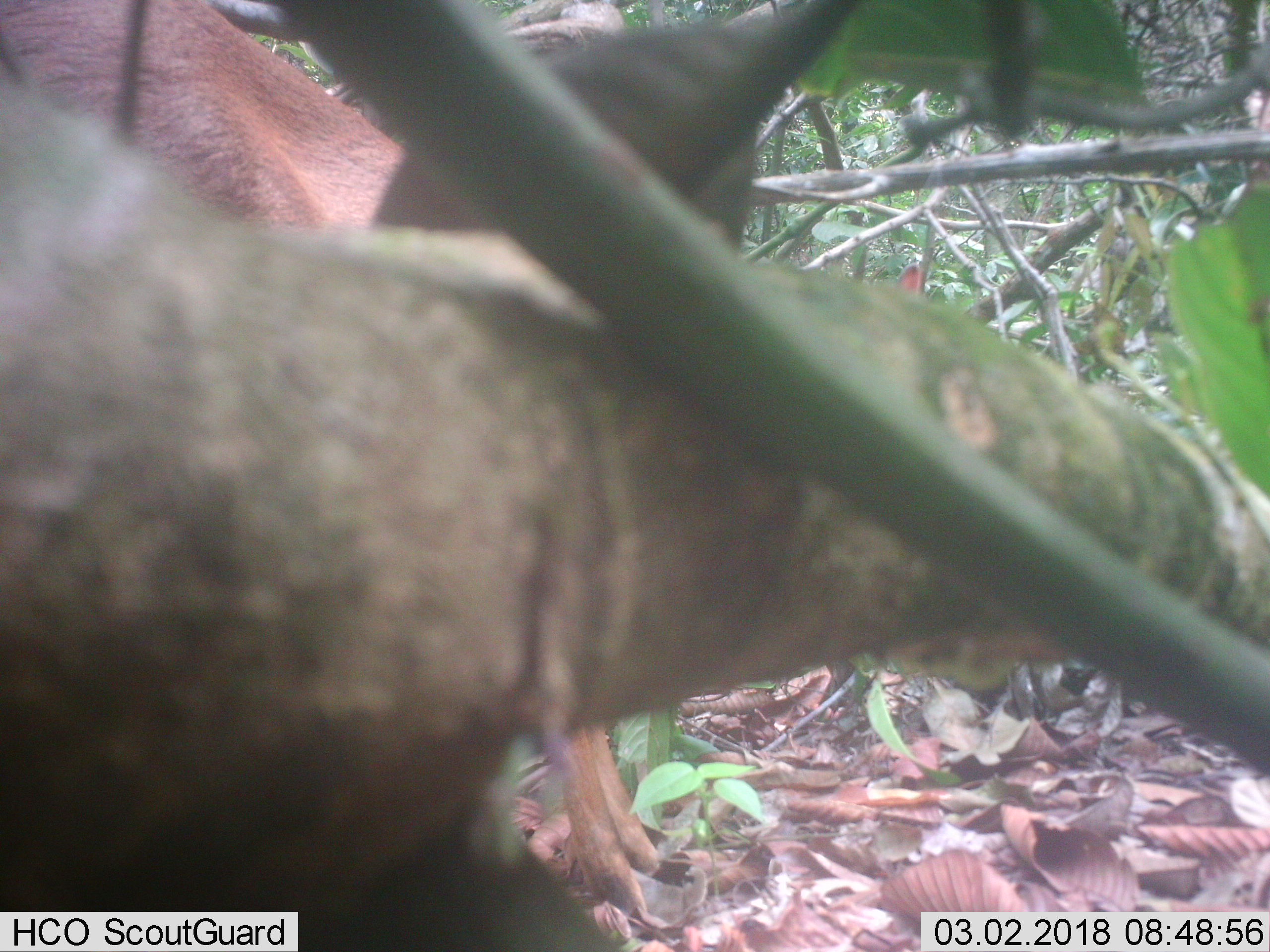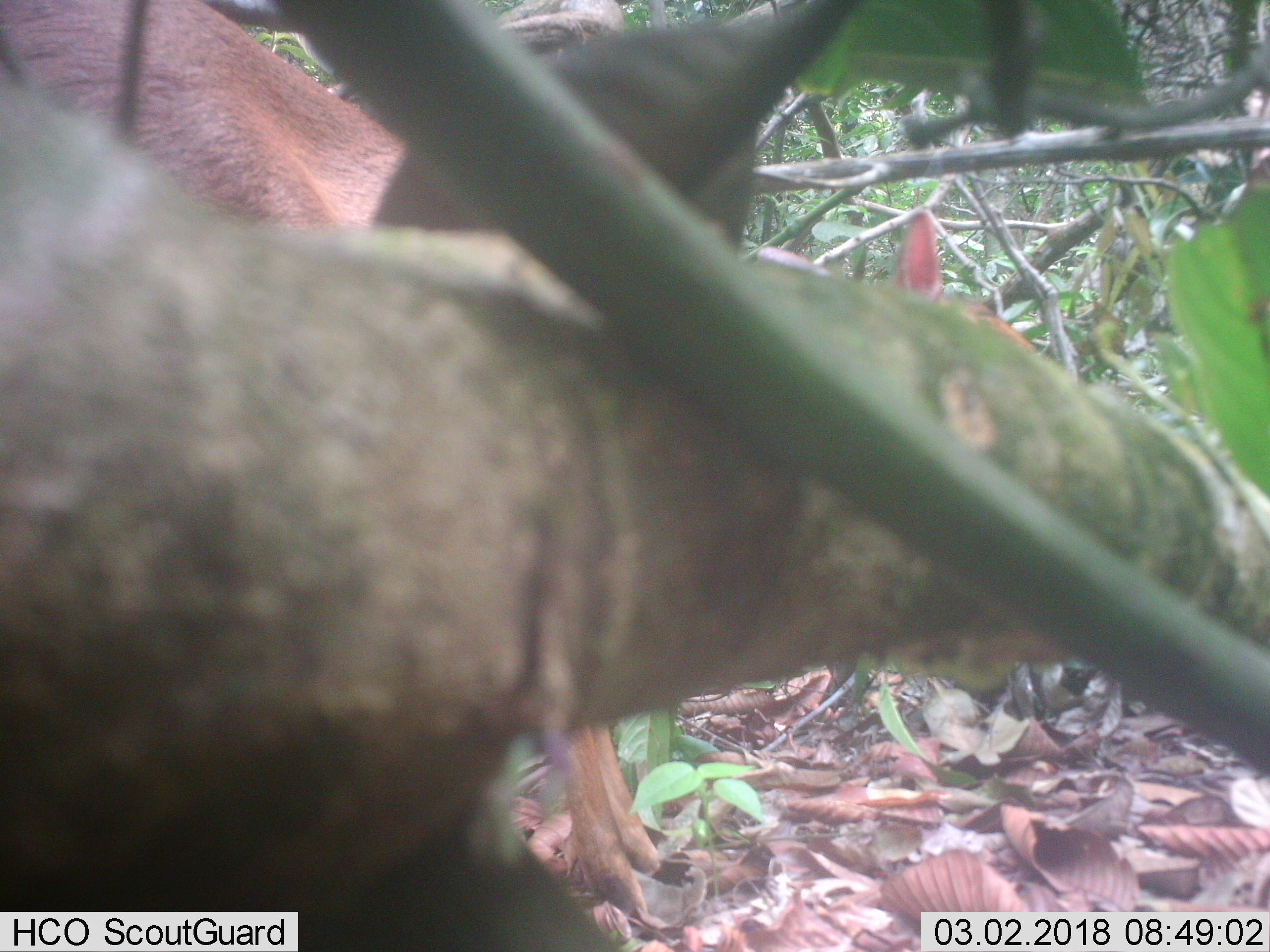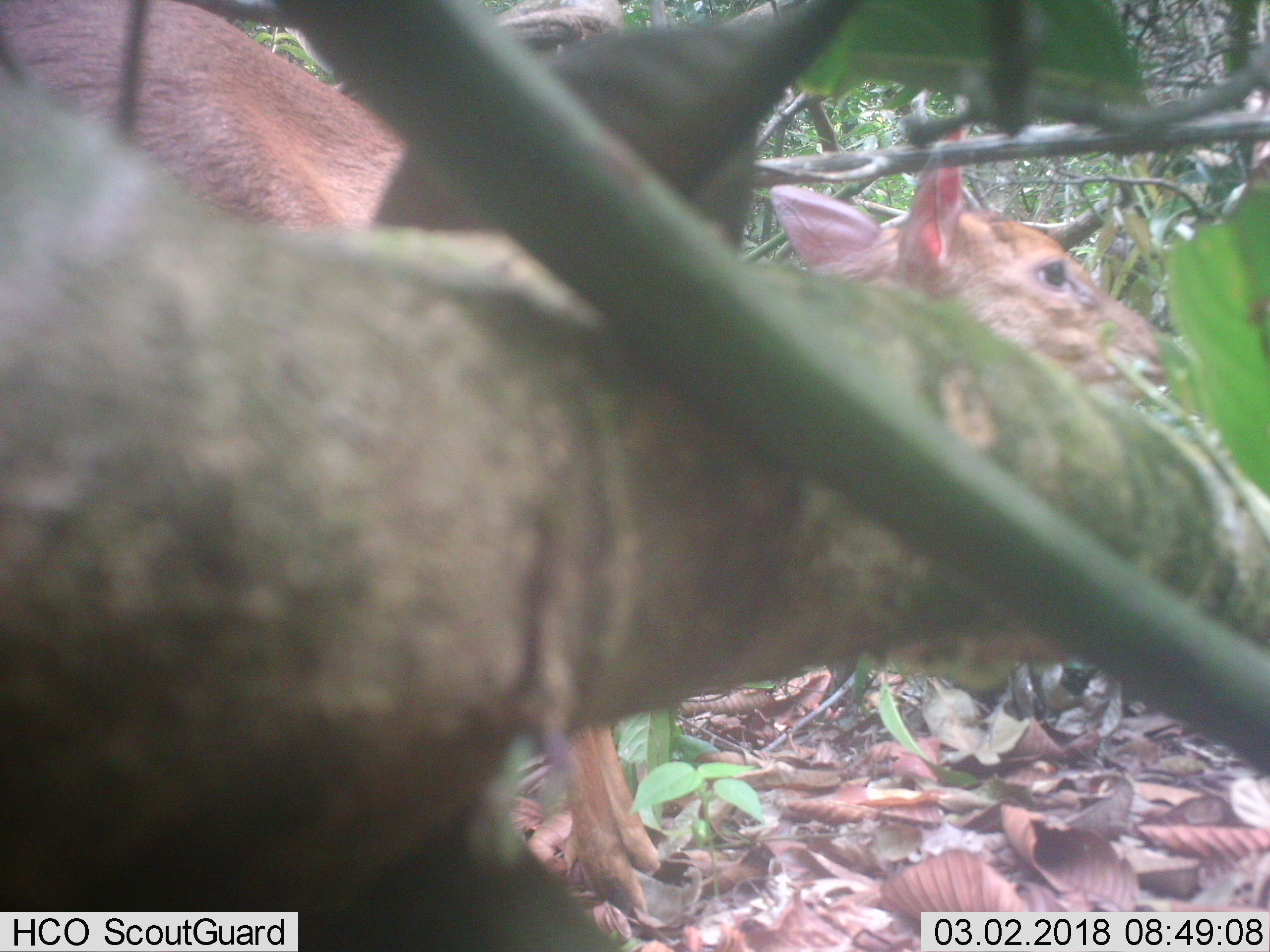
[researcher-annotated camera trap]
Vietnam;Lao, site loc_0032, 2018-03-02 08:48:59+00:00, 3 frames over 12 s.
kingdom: Animalia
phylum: Chordata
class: Mammalia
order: Artiodactyla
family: Cervidae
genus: Muntiacus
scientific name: Muntiacus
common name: muntjacs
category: unidentified muntjac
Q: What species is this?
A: Unidentified muntjac (muntjacs) (Muntiacus).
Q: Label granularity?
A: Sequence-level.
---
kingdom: Animalia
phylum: Chordata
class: Mammalia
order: Artiodactyla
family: Cervidae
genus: Muntiacus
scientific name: Muntiacus vuquangensis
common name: large-antlered muntjac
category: large antlered muntjac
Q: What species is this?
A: Large antlered muntjac (large-antlered muntjac) (Muntiacus vuquangensis).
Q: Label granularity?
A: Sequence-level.